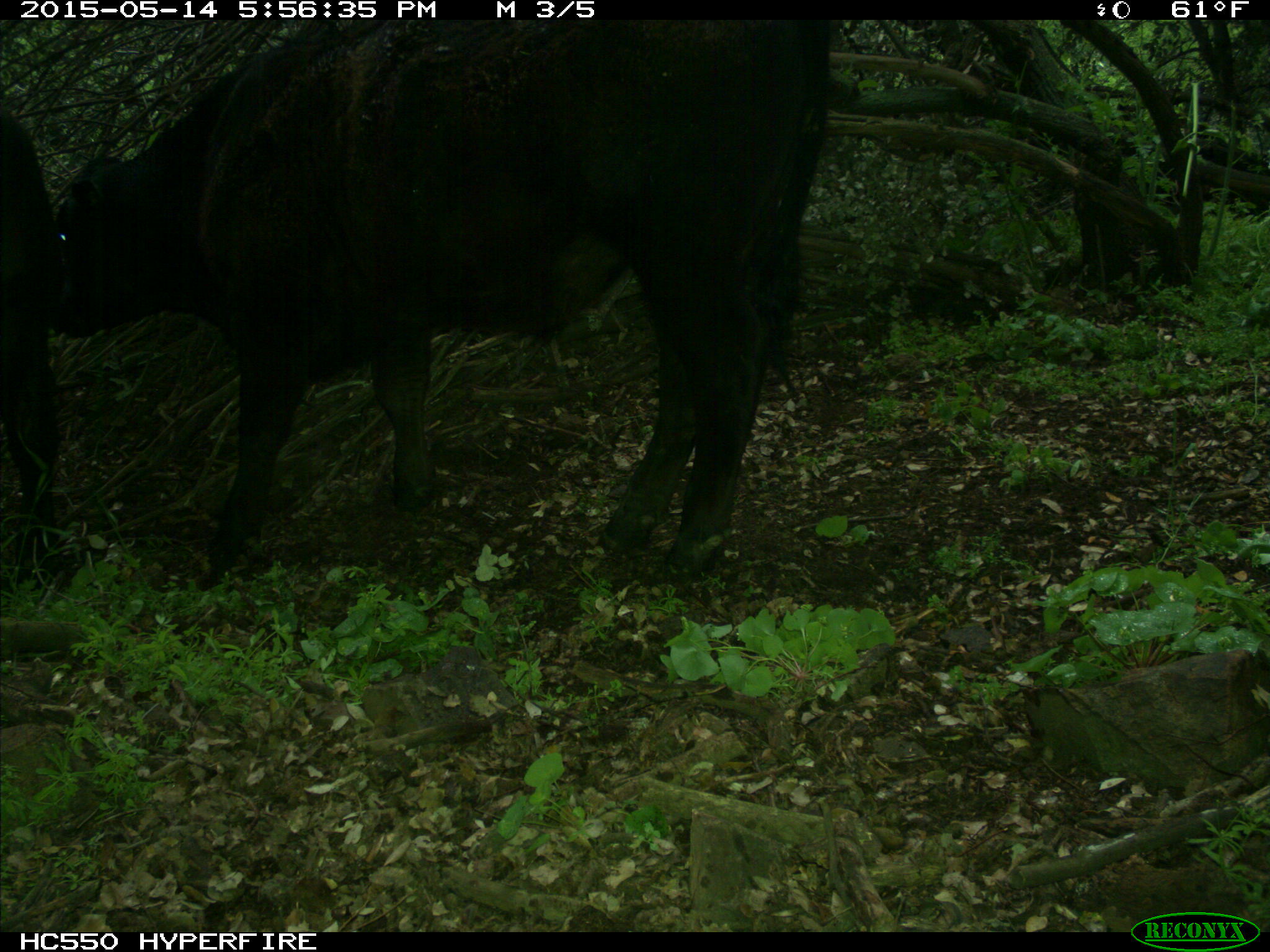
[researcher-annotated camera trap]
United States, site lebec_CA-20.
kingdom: Animalia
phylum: Chordata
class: Mammalia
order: Artiodactyla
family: Bovidae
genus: Bos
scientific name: Bos taurus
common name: domestic cow